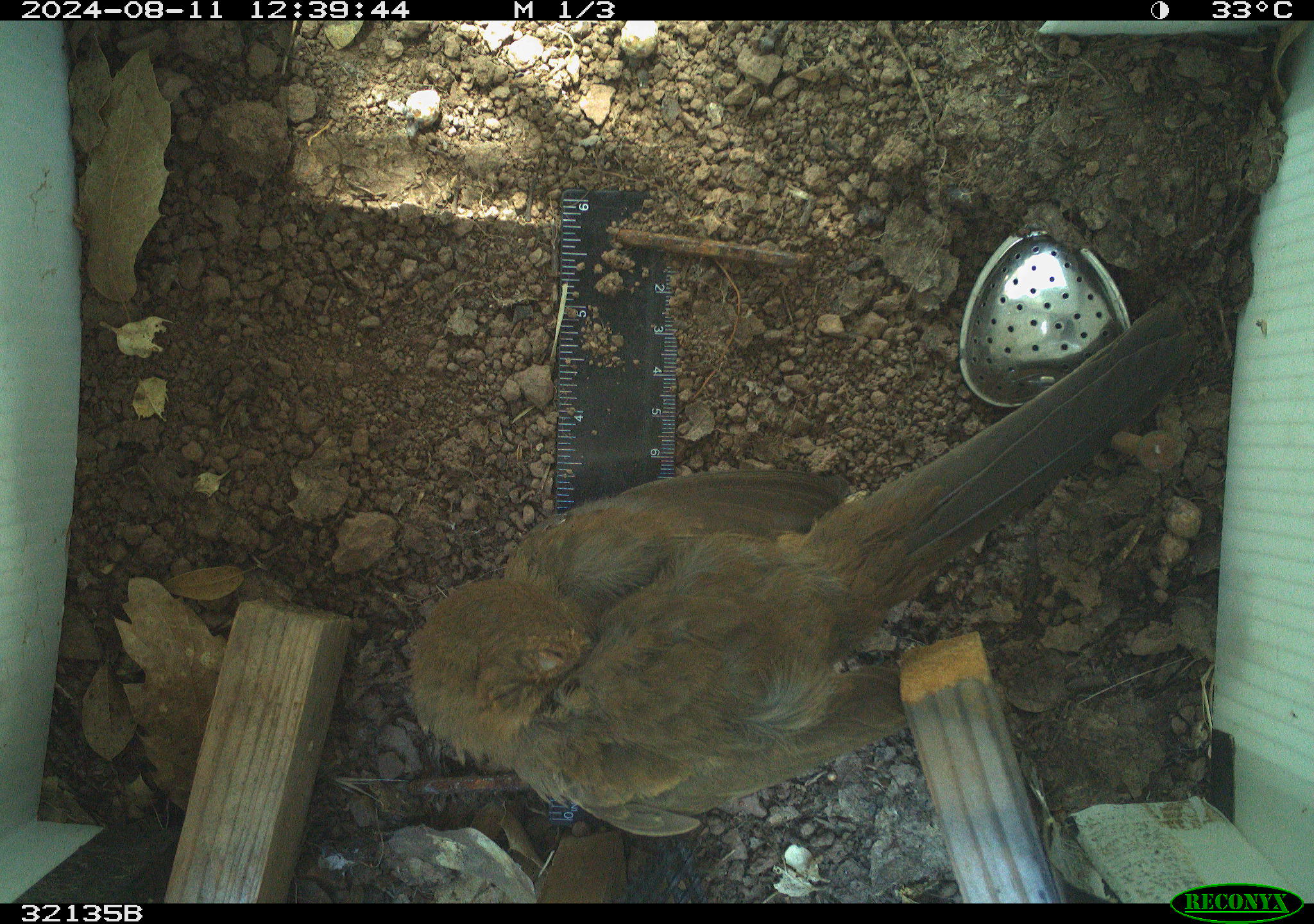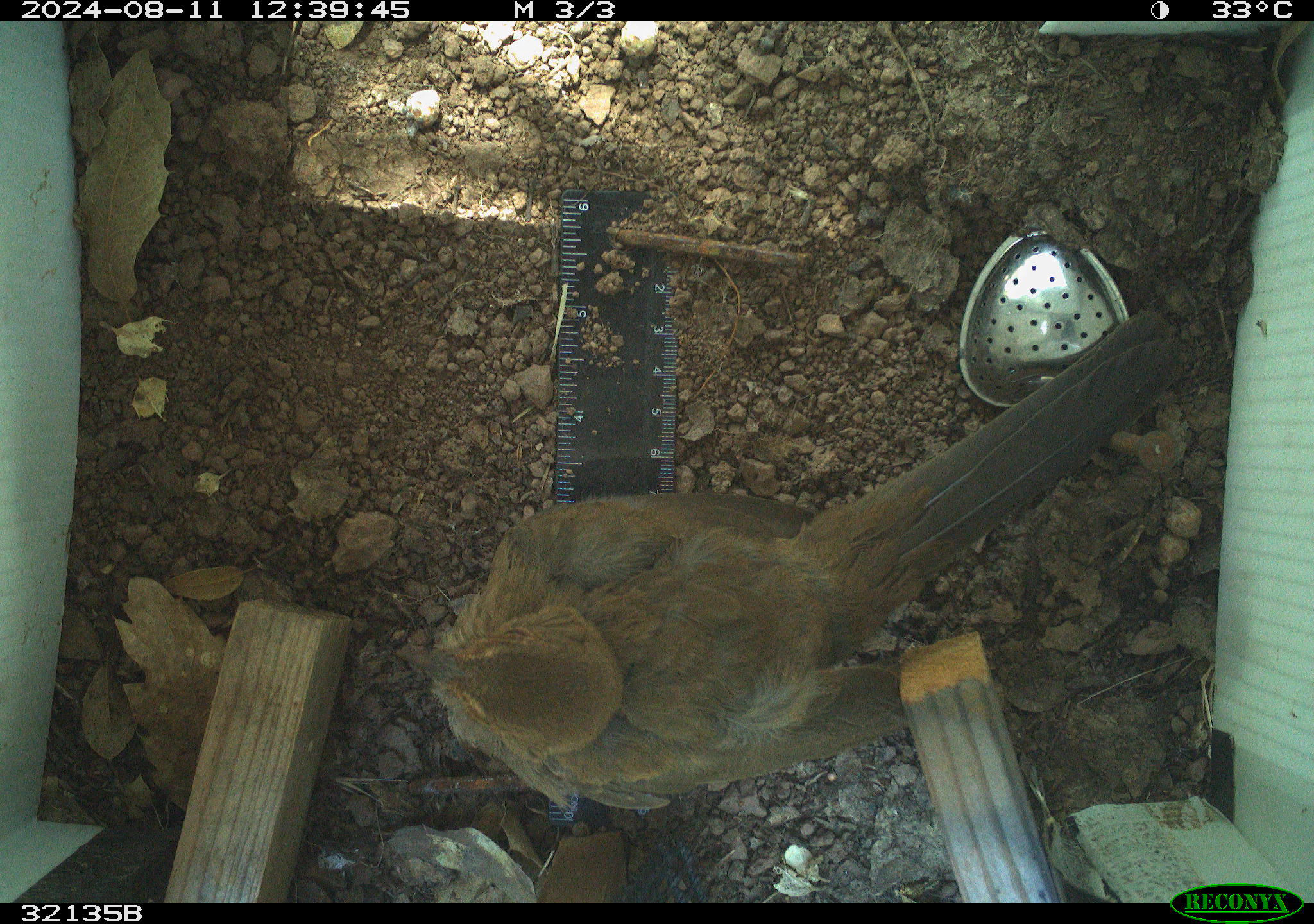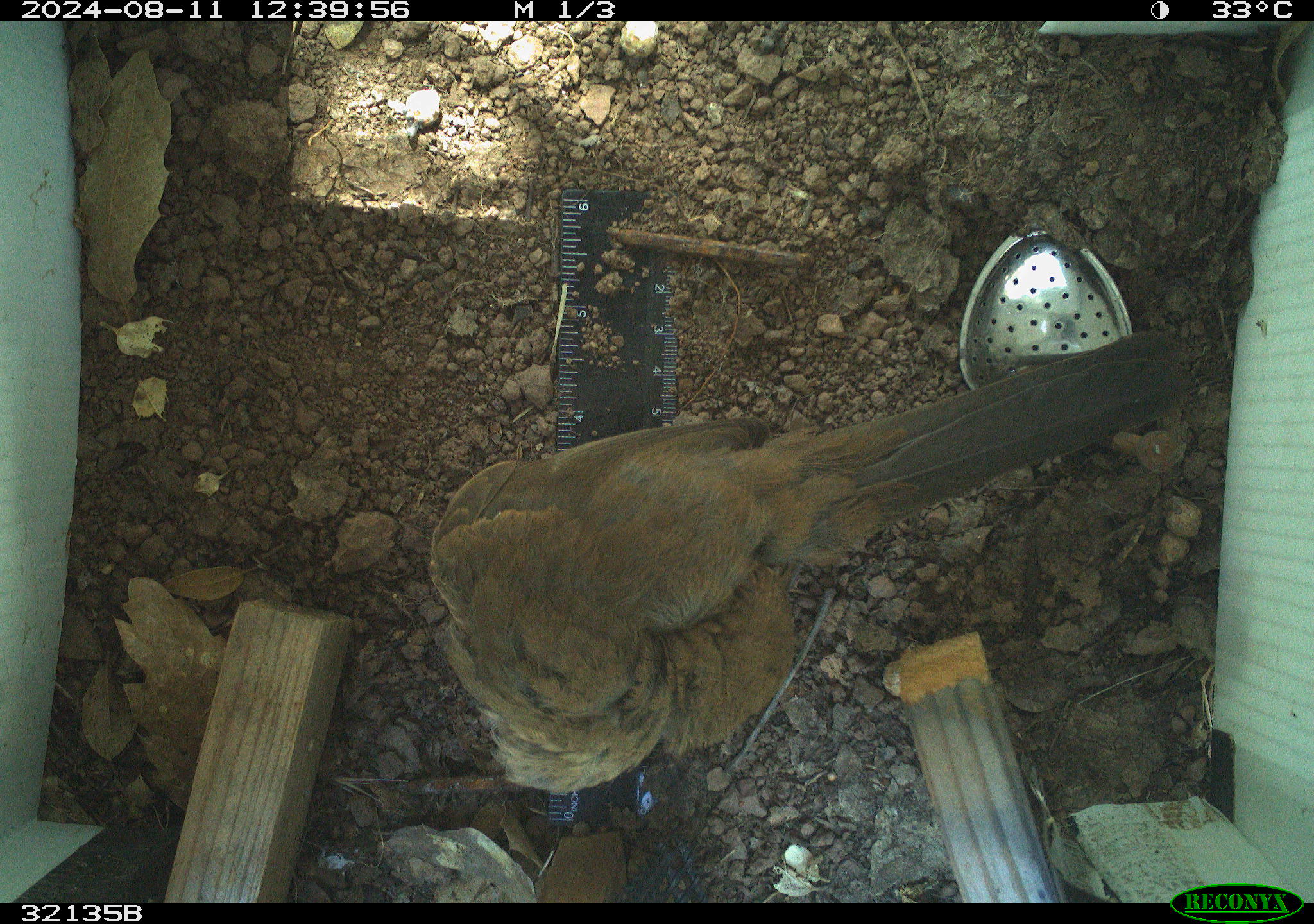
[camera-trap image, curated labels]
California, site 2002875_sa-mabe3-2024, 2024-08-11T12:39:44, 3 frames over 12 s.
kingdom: Animalia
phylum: Chordata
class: Aves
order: Passeriformes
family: Passerellidae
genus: Melozone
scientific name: Melozone crissalis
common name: california towhee